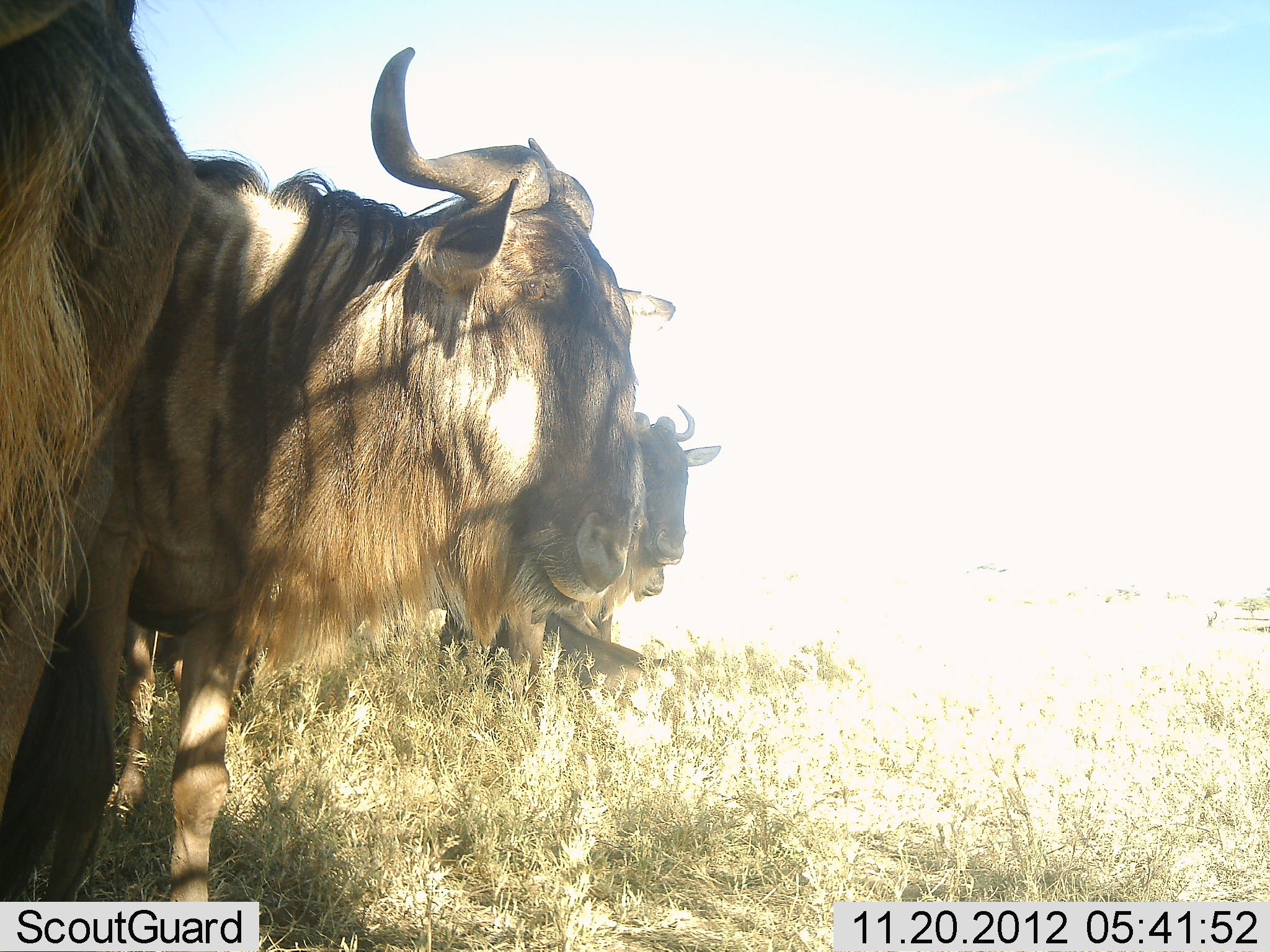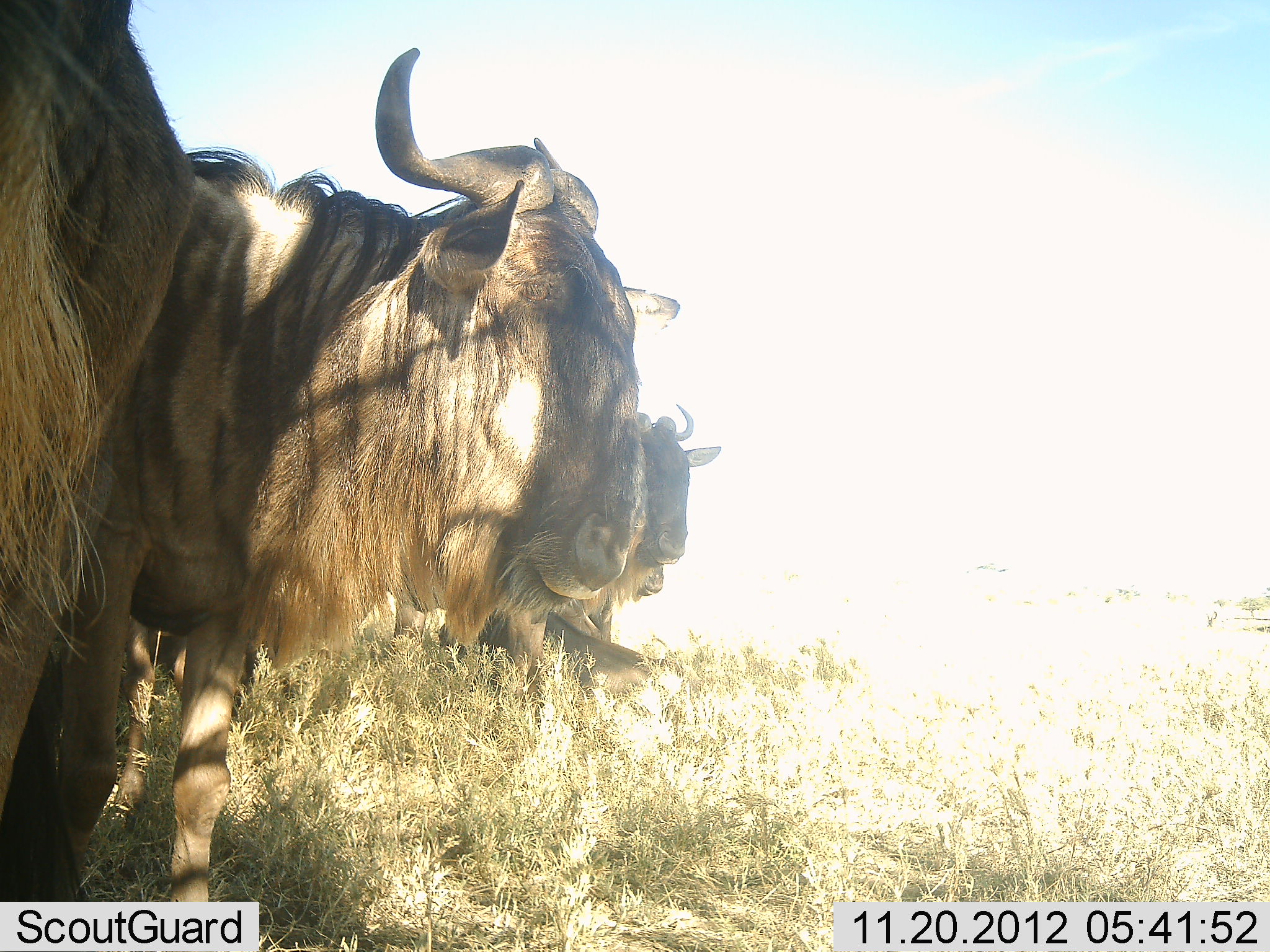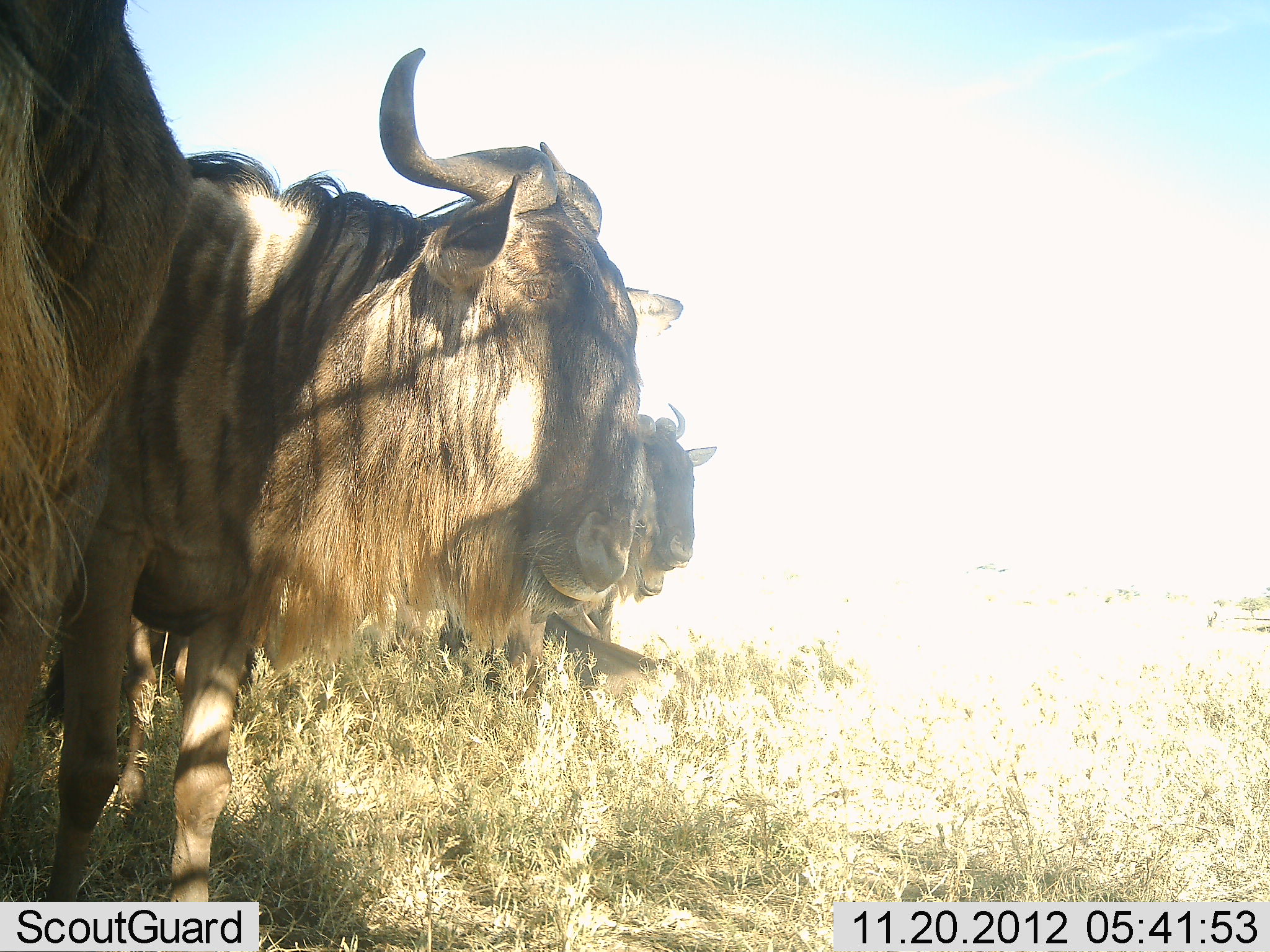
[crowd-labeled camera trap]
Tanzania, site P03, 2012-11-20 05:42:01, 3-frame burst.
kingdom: Animalia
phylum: Chordata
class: Mammalia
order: Artiodactyla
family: Bovidae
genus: Connochaetes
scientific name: Connochaetes taurinus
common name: blue wildebeest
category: wildebeest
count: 3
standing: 90%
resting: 20%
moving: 0%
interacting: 0%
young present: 0%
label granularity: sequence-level